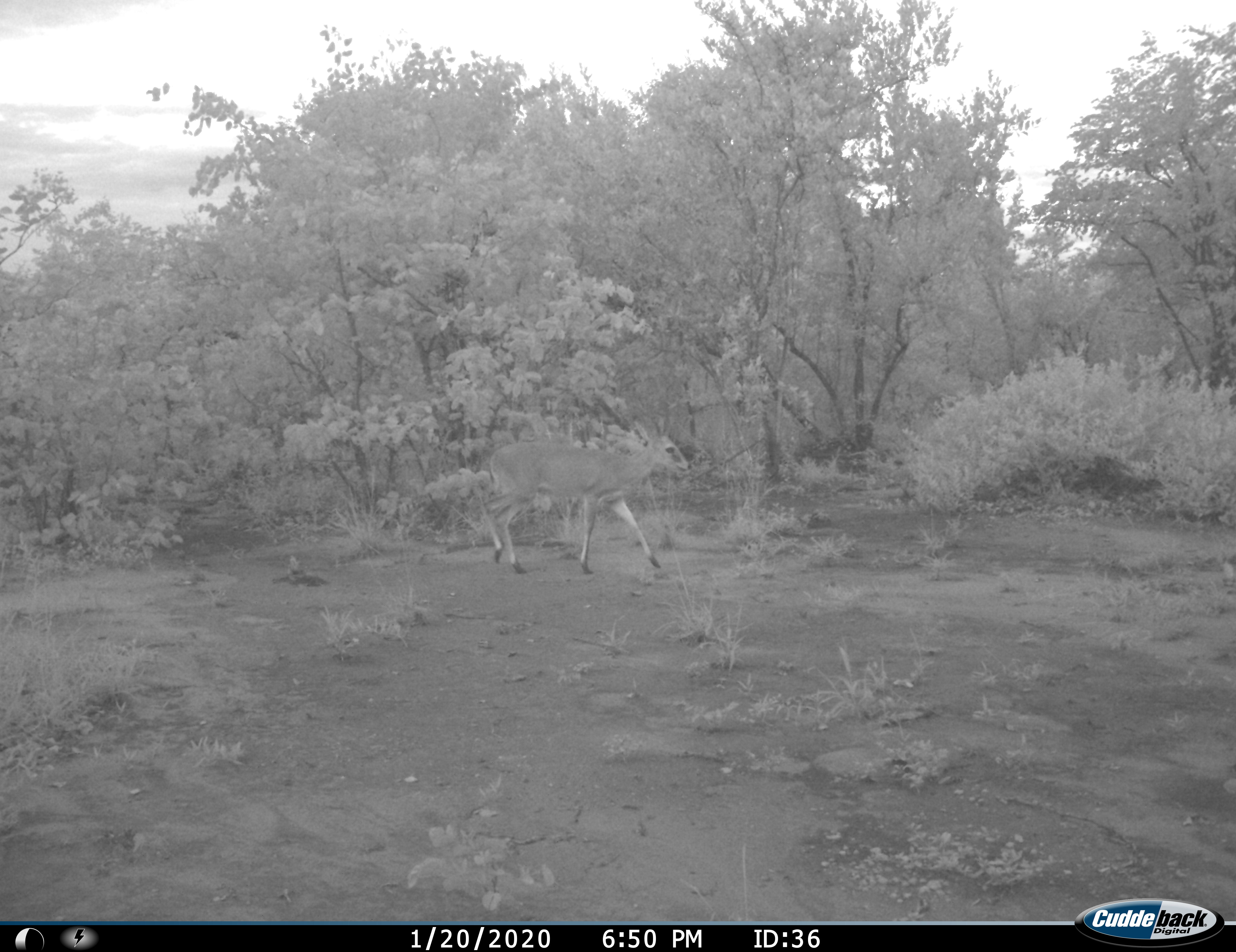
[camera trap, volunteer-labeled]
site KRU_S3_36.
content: unidentified animal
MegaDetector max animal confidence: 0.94